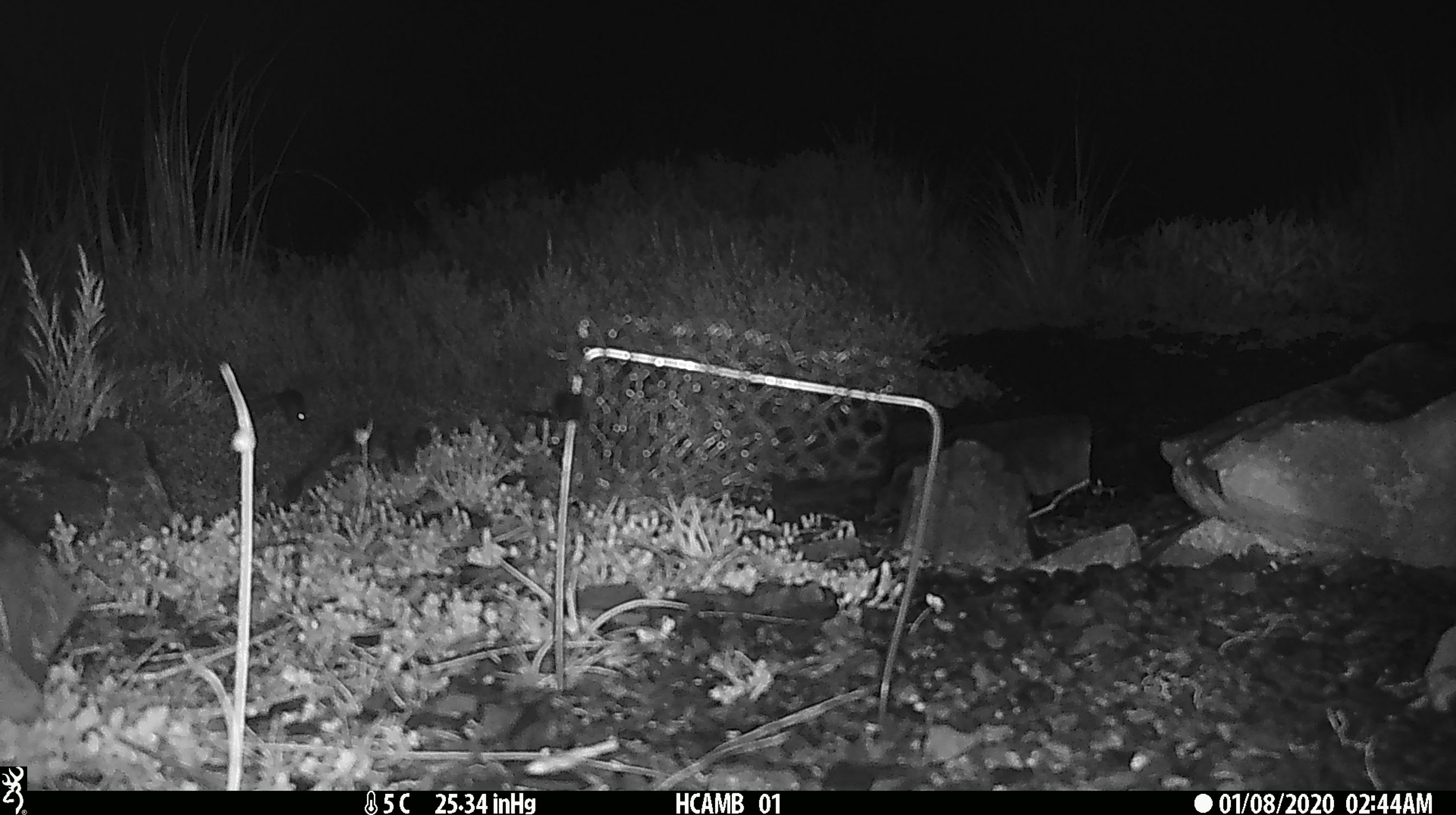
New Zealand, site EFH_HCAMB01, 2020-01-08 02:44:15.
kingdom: Animalia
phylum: Chordata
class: Mammalia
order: Rodentia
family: Muridae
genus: Mus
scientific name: Mus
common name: mouse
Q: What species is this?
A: Mouse (Mus).